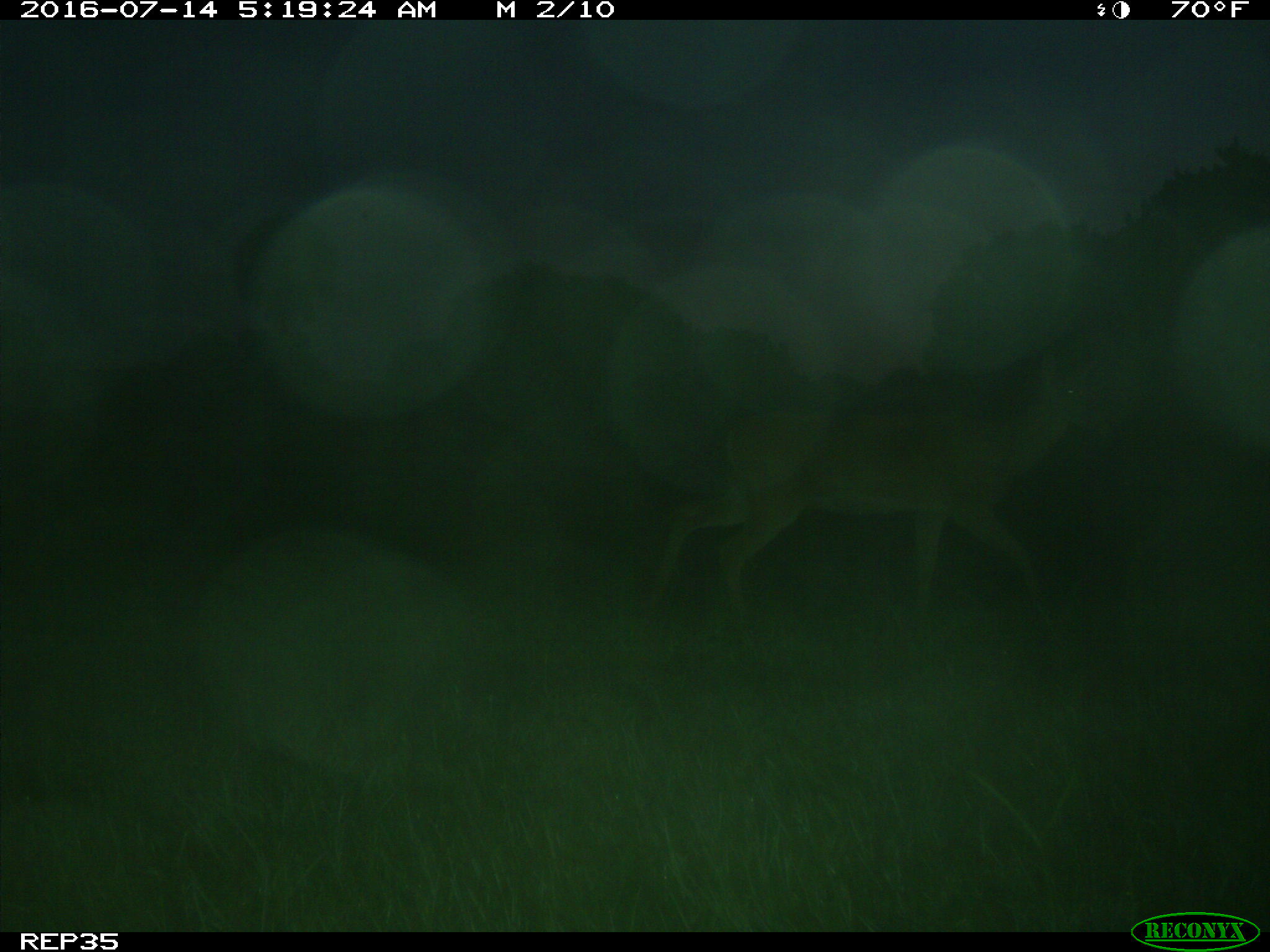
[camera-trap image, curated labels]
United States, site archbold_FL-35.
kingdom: Animalia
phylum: Chordata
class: Mammalia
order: Artiodactyla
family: Cervidae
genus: Odocoileus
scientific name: Odocoileus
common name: deer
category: unidentified deer